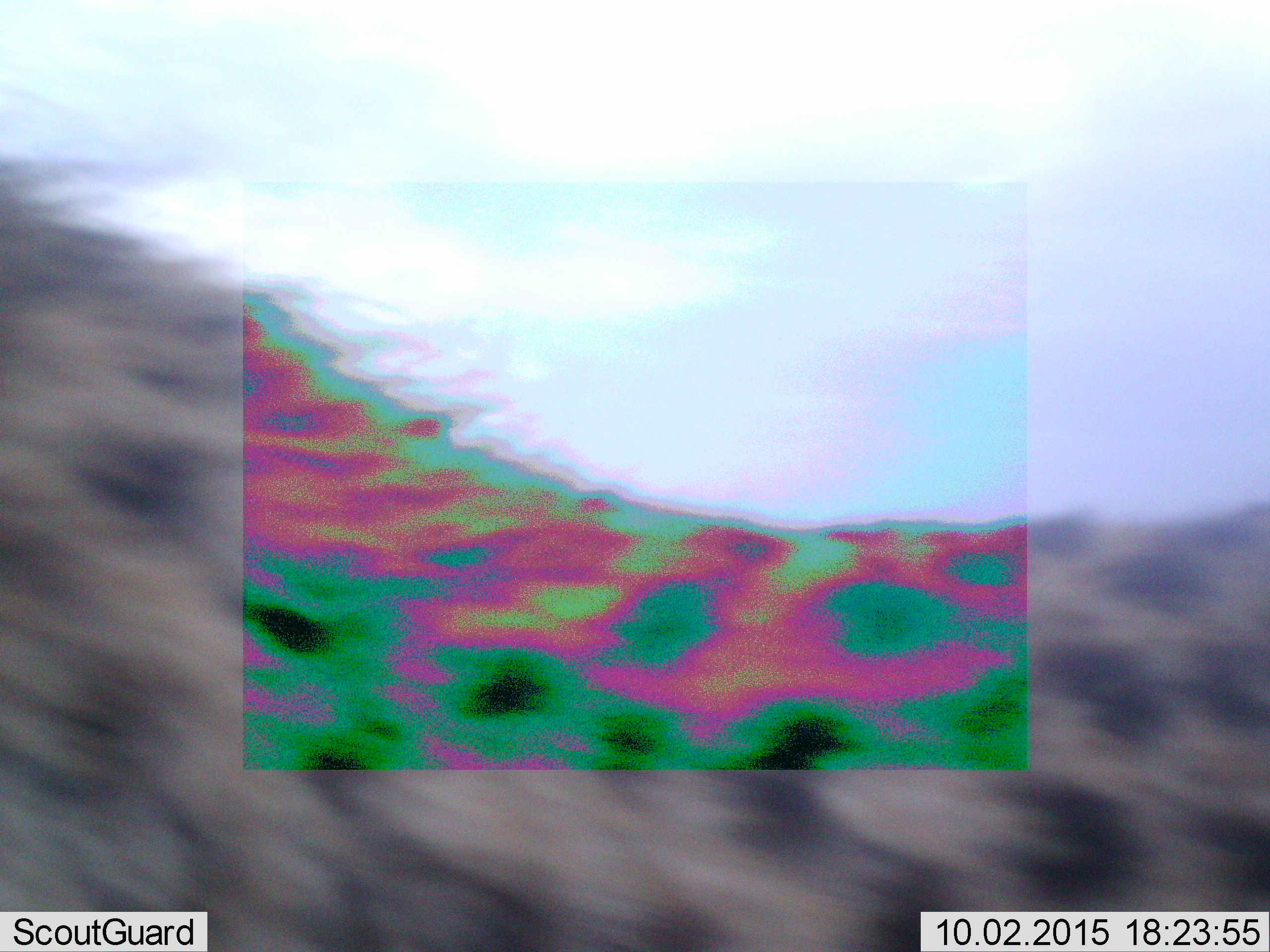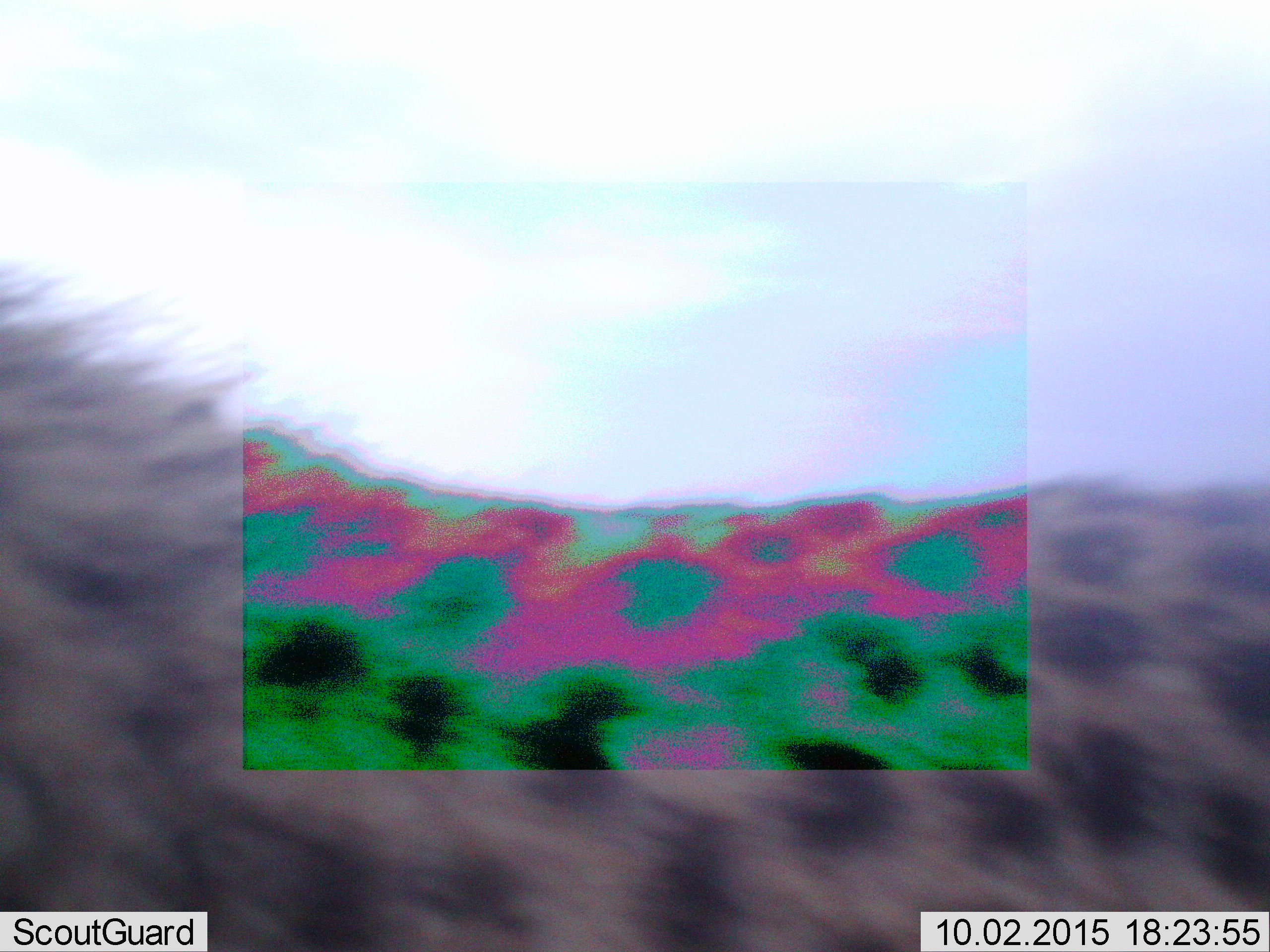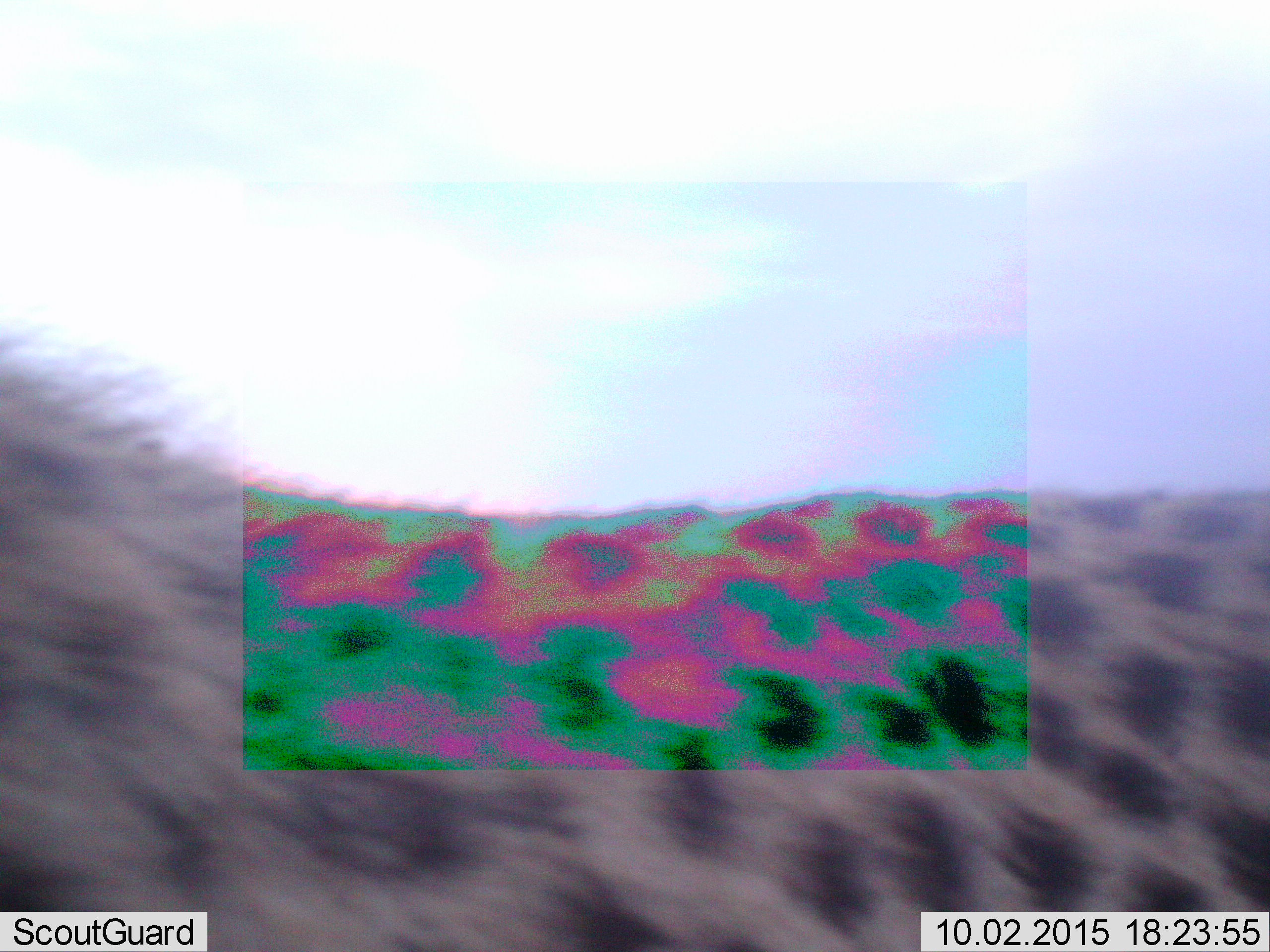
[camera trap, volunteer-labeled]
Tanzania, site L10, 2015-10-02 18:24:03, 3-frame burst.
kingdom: Animalia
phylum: Chordata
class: Mammalia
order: Carnivora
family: Hyaenidae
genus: Crocuta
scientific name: Crocuta crocuta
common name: spotted hyena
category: hyenaspotted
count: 1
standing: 20%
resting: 0%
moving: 80%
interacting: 0%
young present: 0%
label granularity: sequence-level